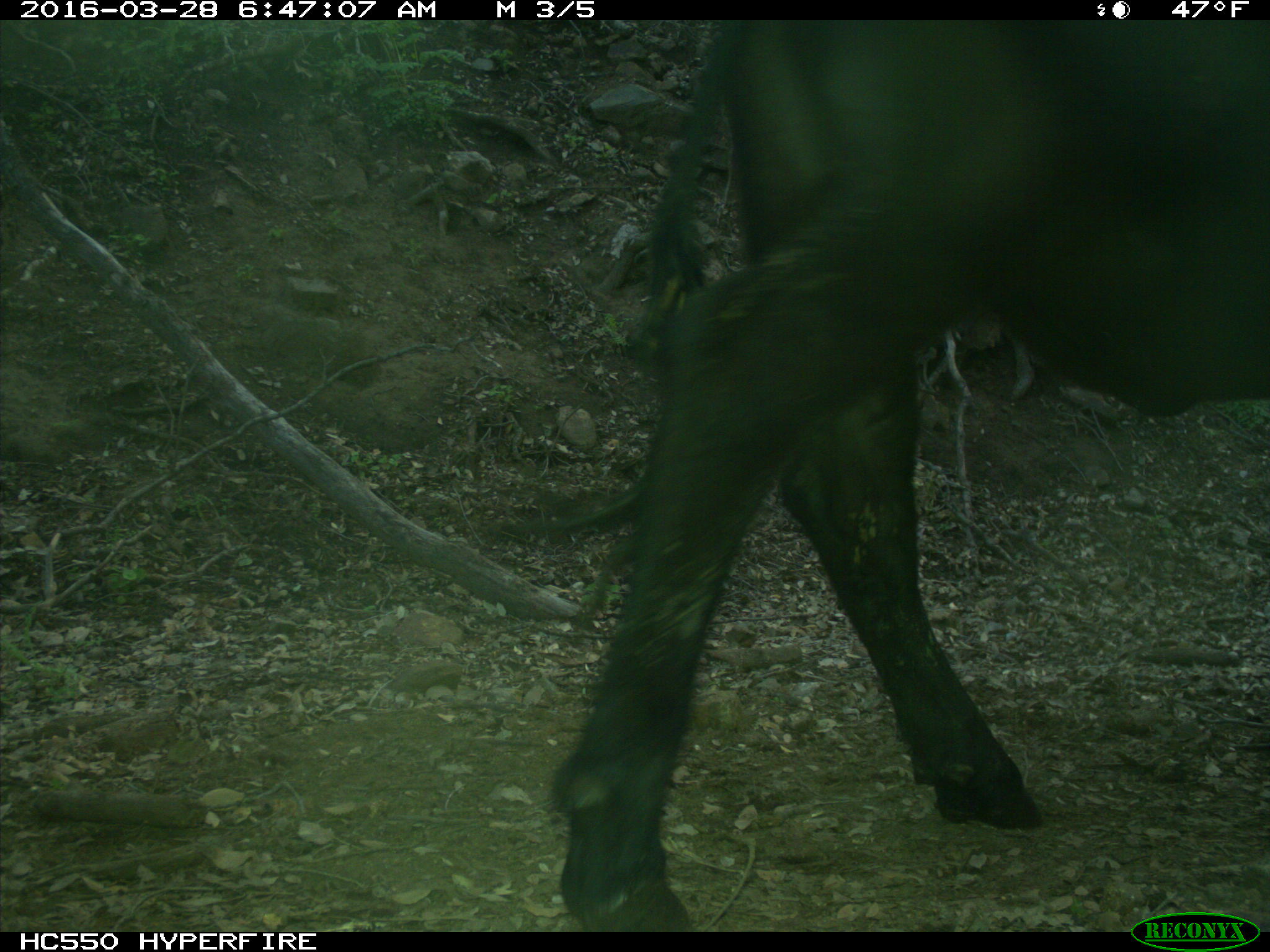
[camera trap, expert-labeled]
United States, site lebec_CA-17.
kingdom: Animalia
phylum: Chordata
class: Mammalia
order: Artiodactyla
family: Bovidae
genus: Bos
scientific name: Bos taurus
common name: domestic cow